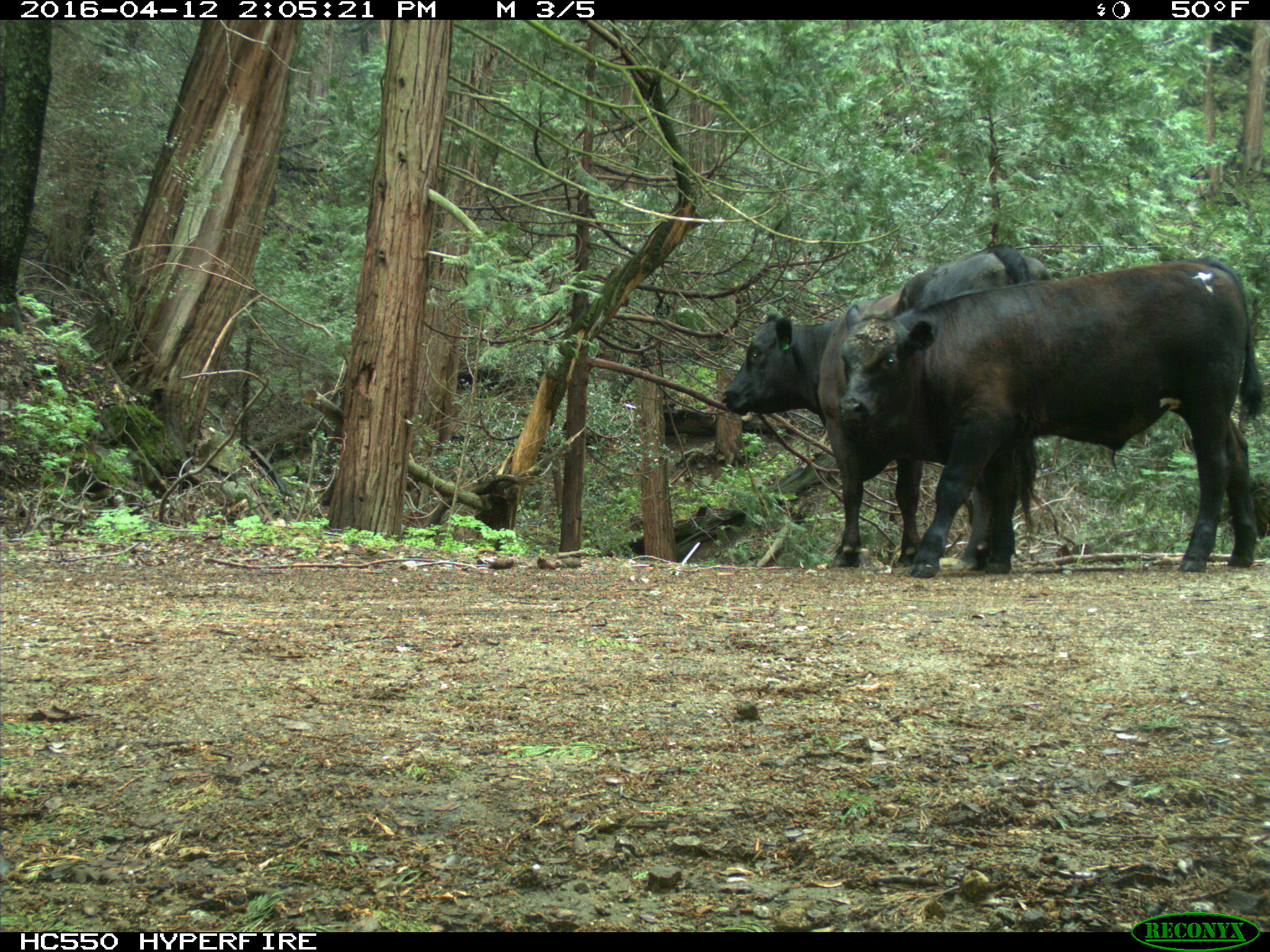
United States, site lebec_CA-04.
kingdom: Animalia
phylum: Chordata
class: Mammalia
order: Artiodactyla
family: Bovidae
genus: Bos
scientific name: Bos taurus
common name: domestic cow